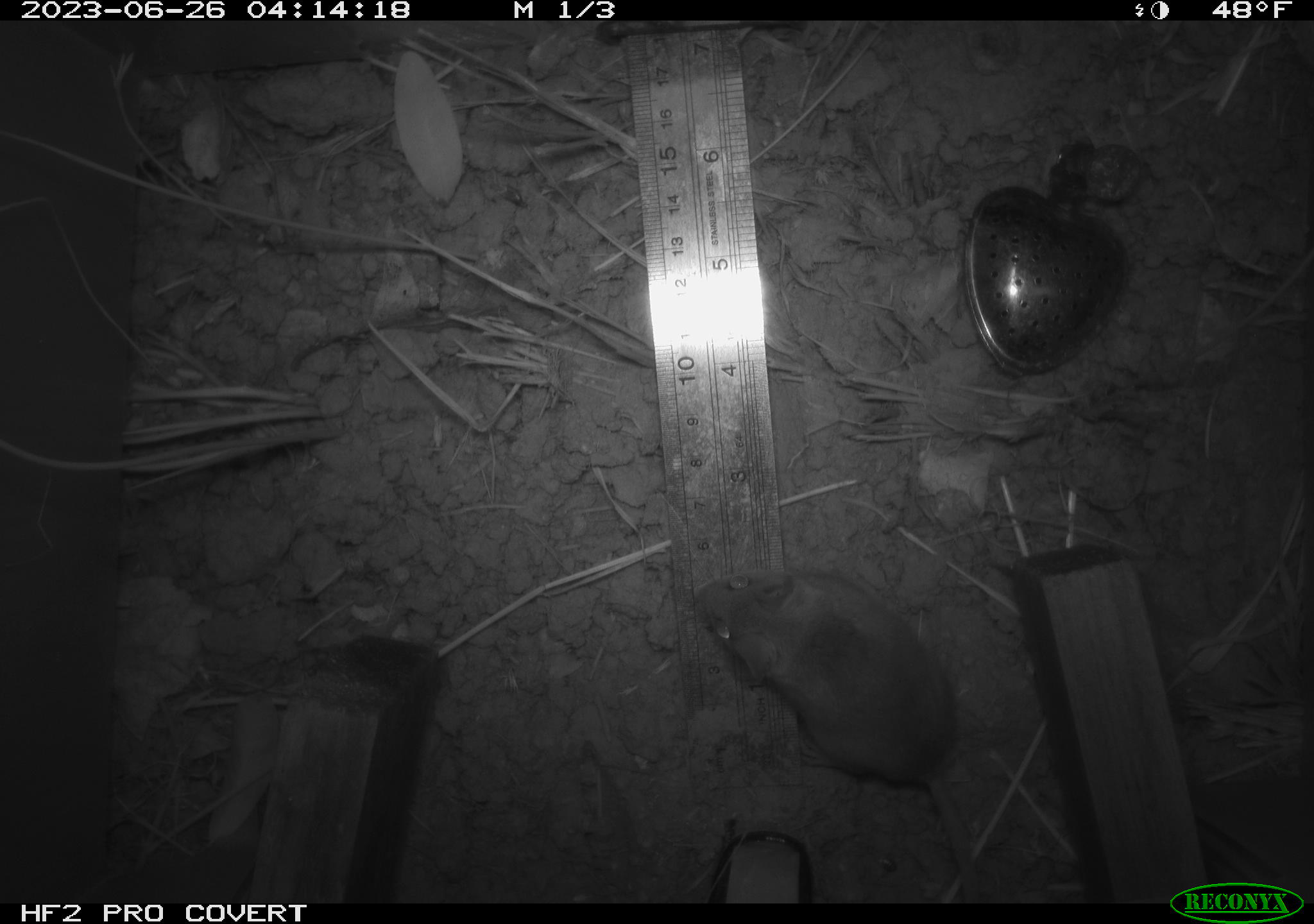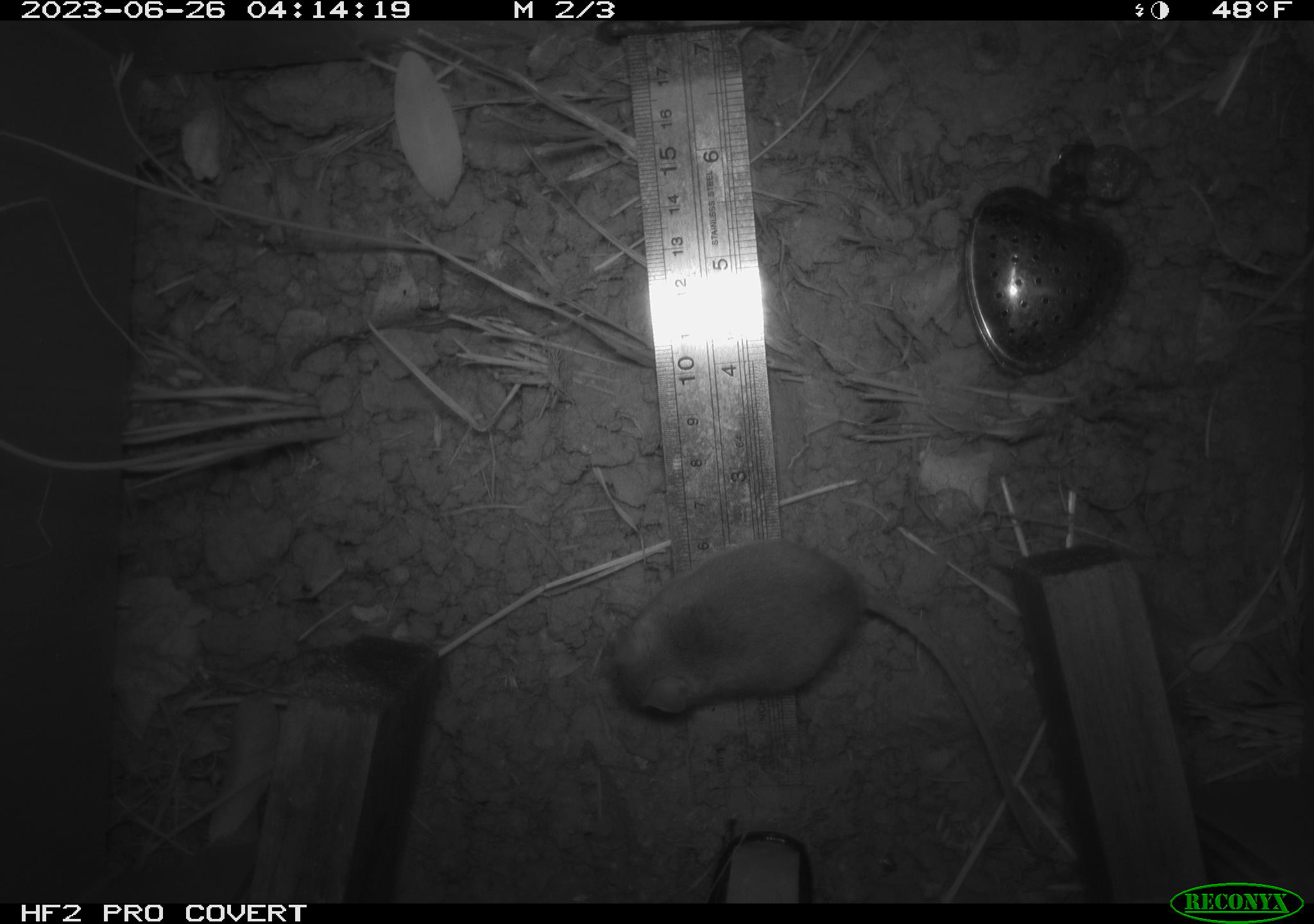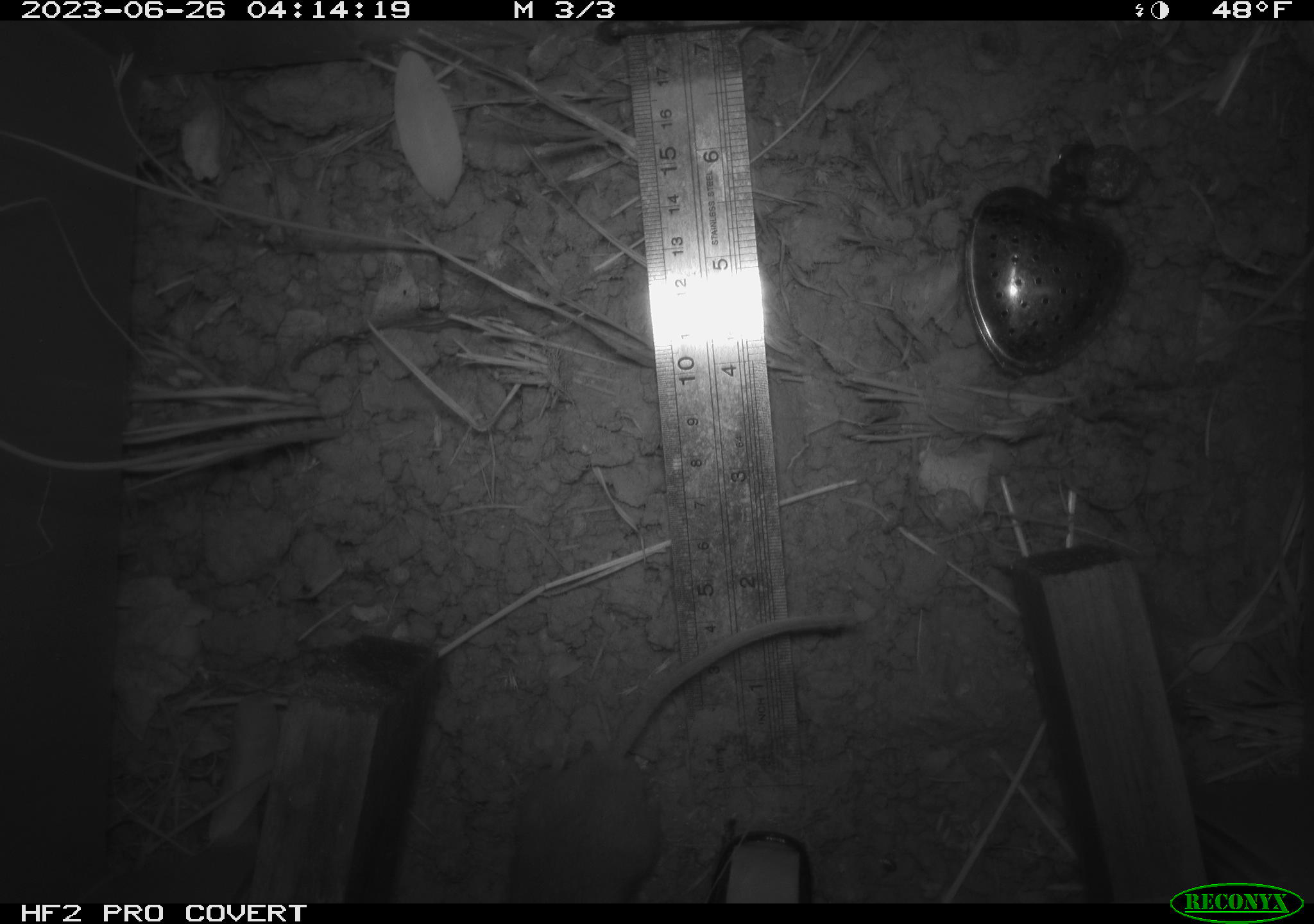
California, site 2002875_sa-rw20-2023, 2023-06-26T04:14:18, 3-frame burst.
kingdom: Animalia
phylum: Chordata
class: Mammalia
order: Rodentia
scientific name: Rodentia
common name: mouse species